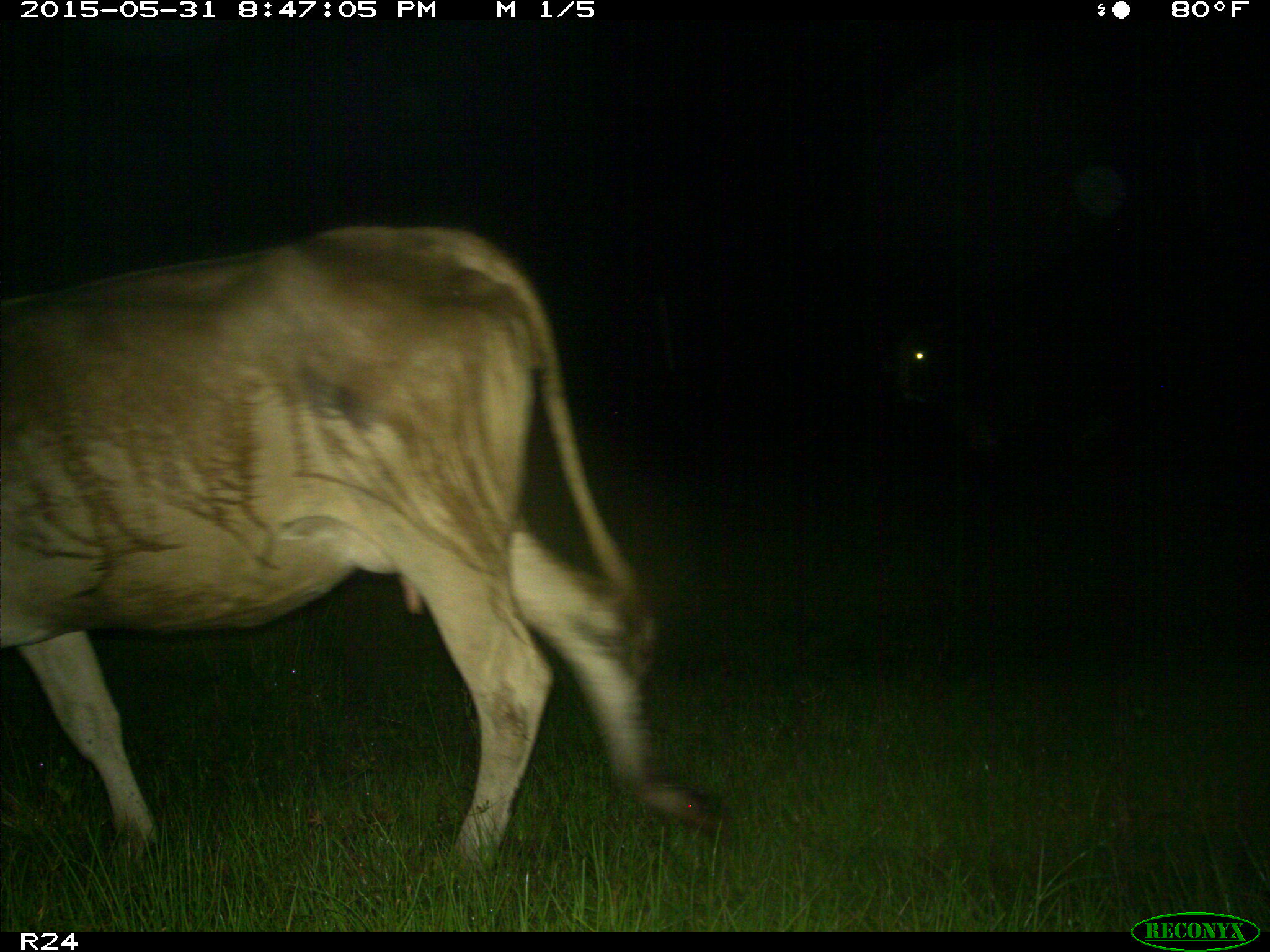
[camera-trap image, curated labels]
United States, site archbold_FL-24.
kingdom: Animalia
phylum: Chordata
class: Mammalia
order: Artiodactyla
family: Bovidae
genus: Bos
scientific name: Bos taurus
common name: domestic cow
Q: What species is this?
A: Bos taurus (domestic cow).